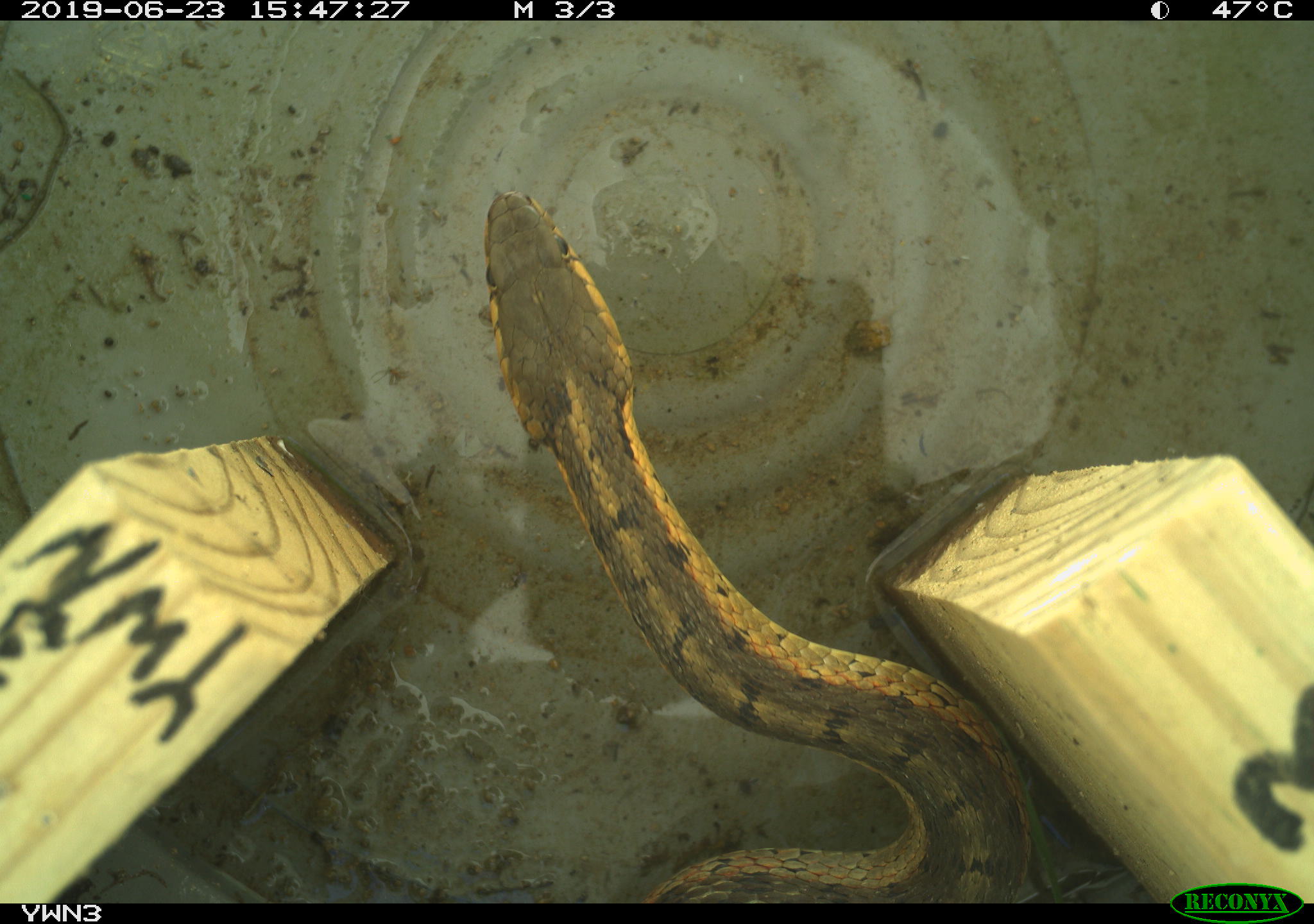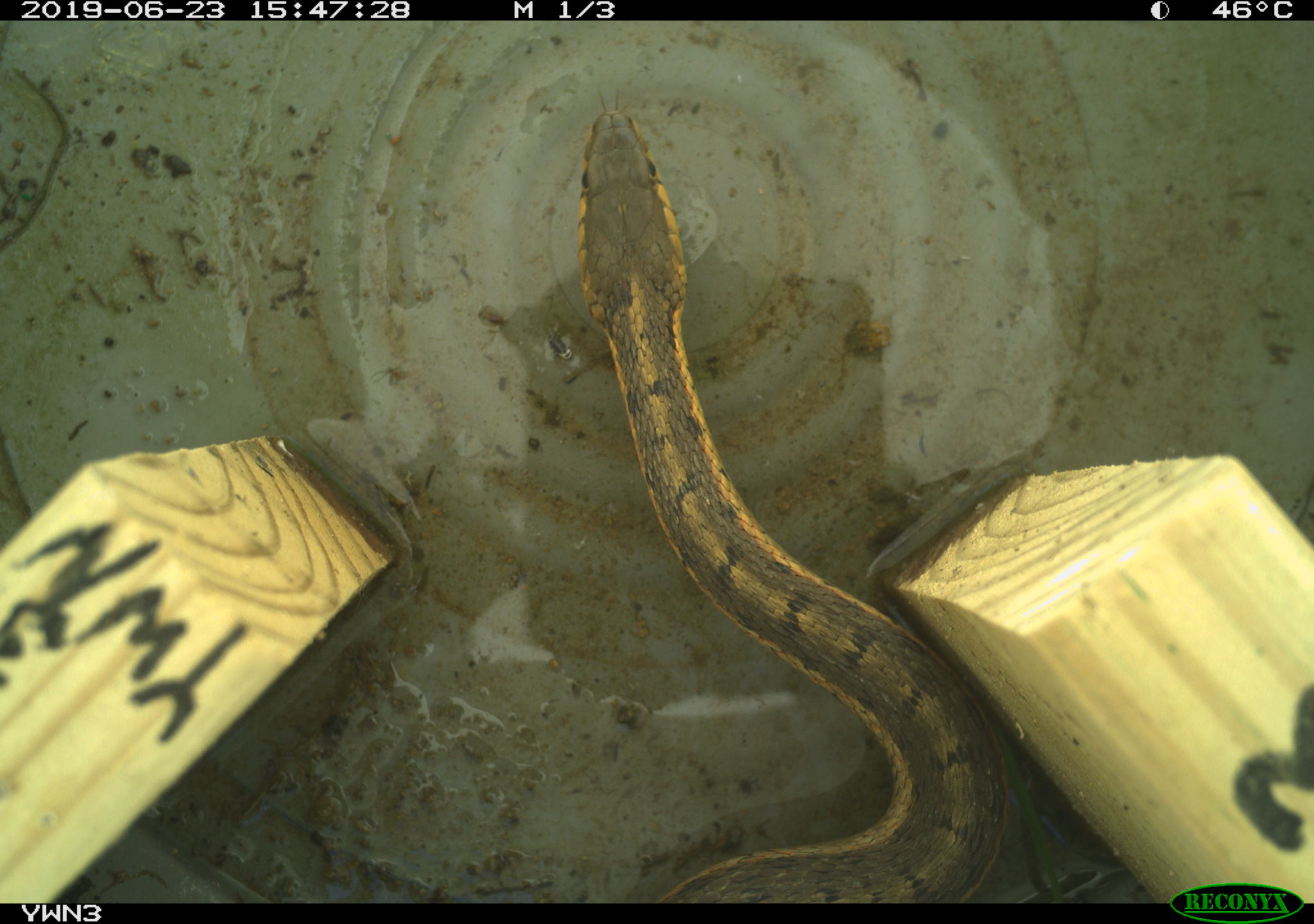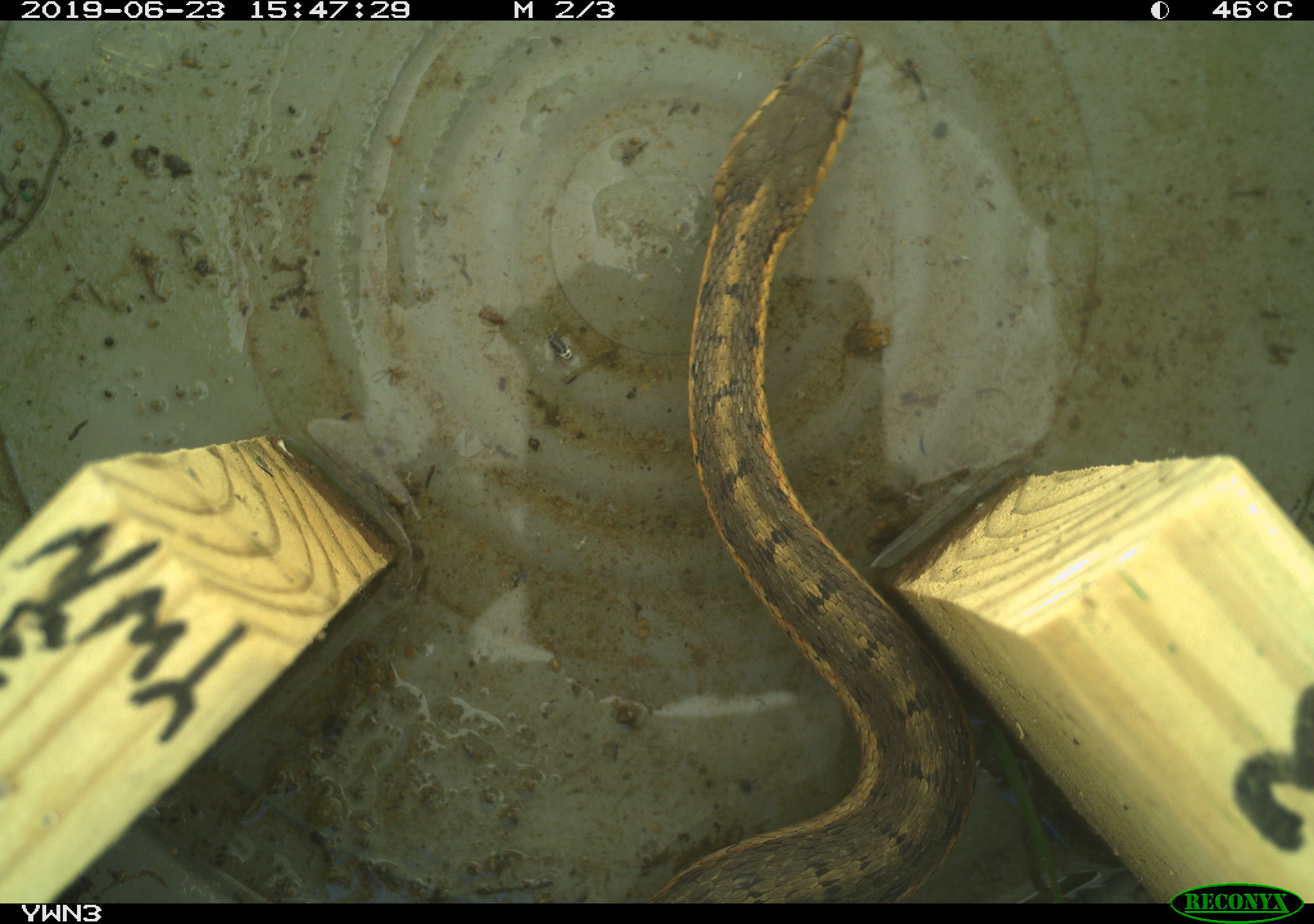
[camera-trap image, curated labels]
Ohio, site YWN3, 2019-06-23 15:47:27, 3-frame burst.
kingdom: Animalia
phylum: Chordata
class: Reptilia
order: Squamata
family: Colubridae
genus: Thamnophis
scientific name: Thamnophis sirtalis sirtalis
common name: eastern gartersnake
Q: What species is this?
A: Eastern gartersnake (Thamnophis sirtalis sirtalis).